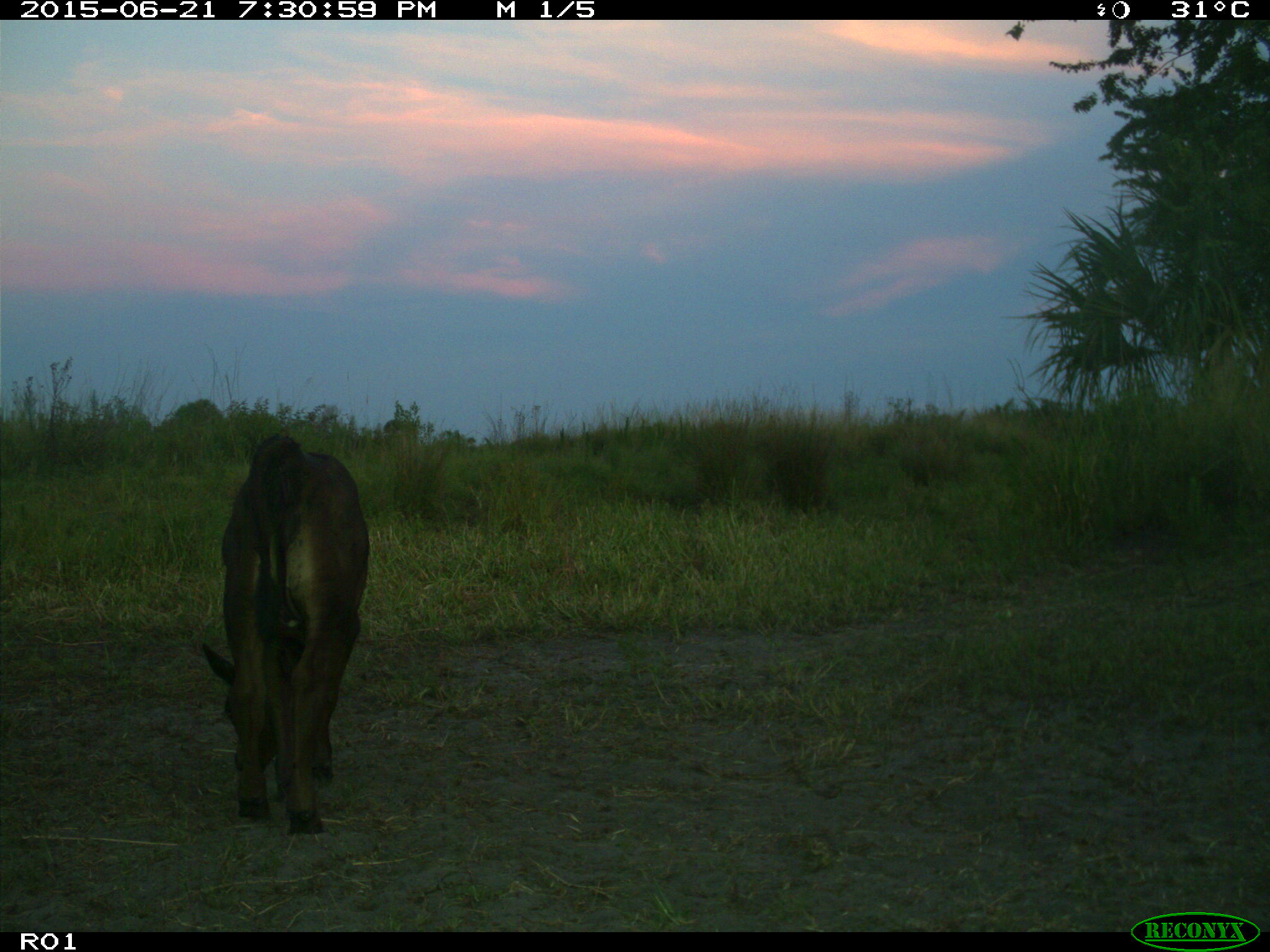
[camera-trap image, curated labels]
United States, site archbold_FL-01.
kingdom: Animalia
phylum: Chordata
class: Mammalia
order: Artiodactyla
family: Bovidae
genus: Bos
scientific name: Bos taurus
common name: domestic cow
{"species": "Bos taurus (domestic cow)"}